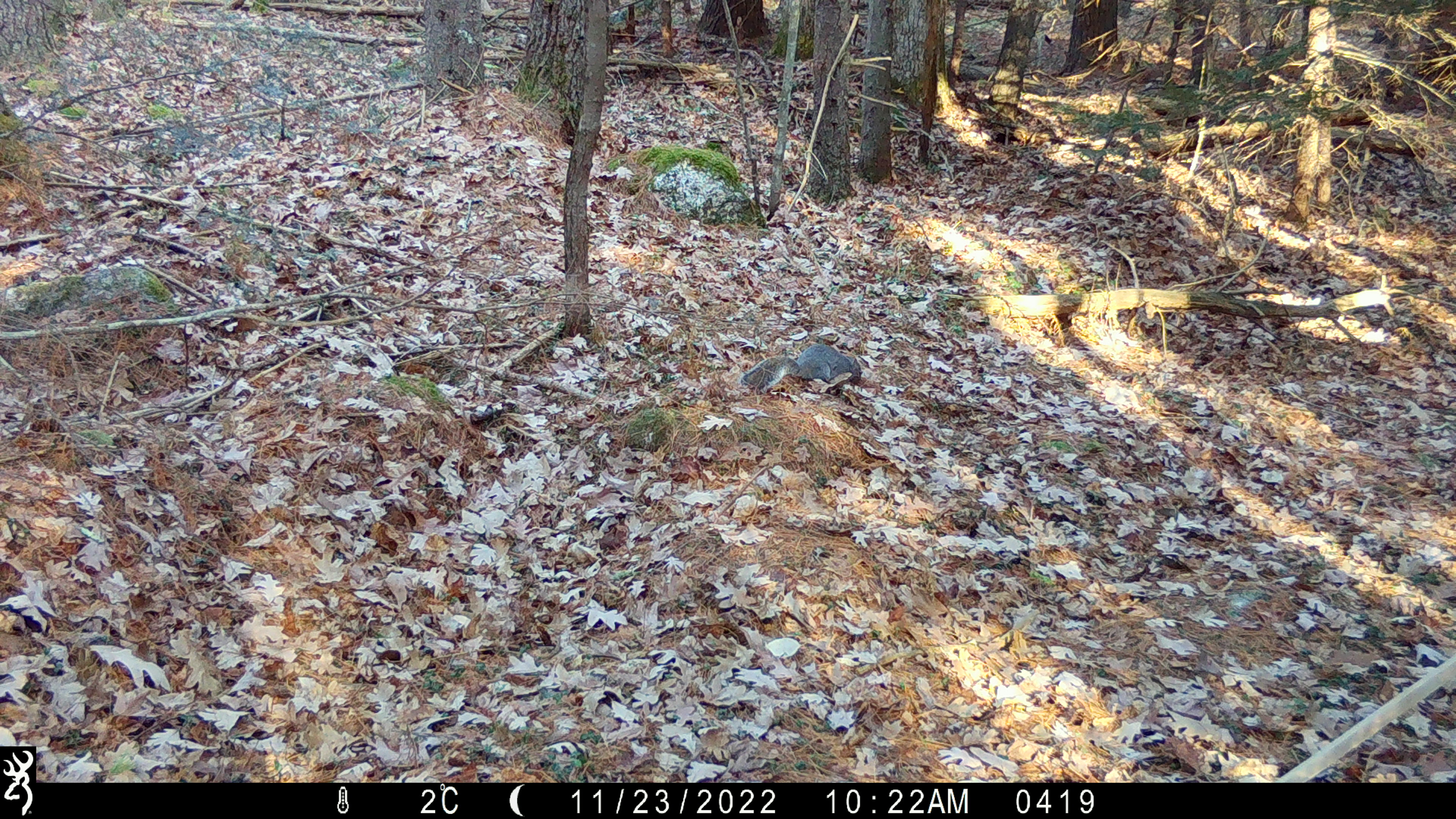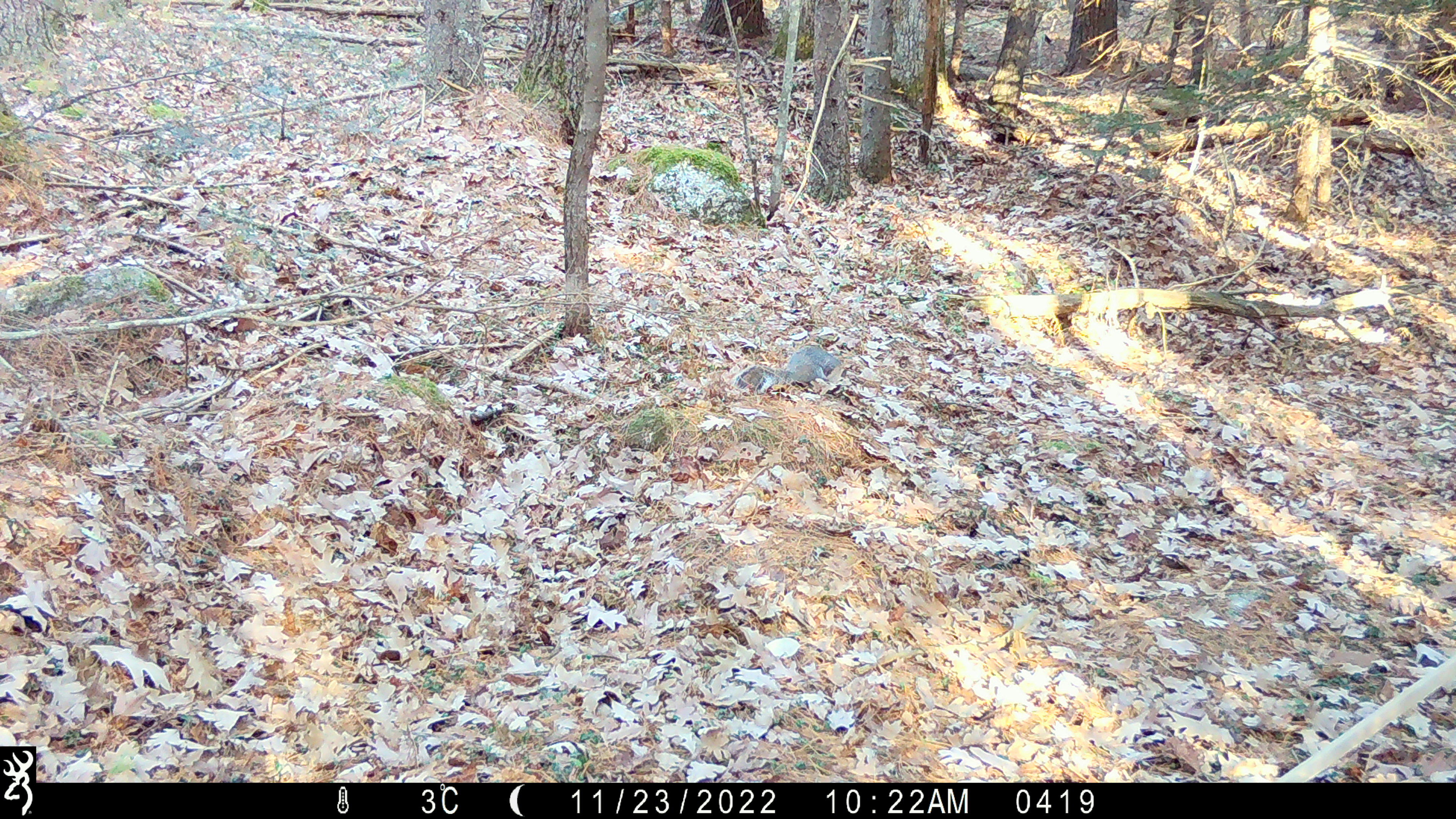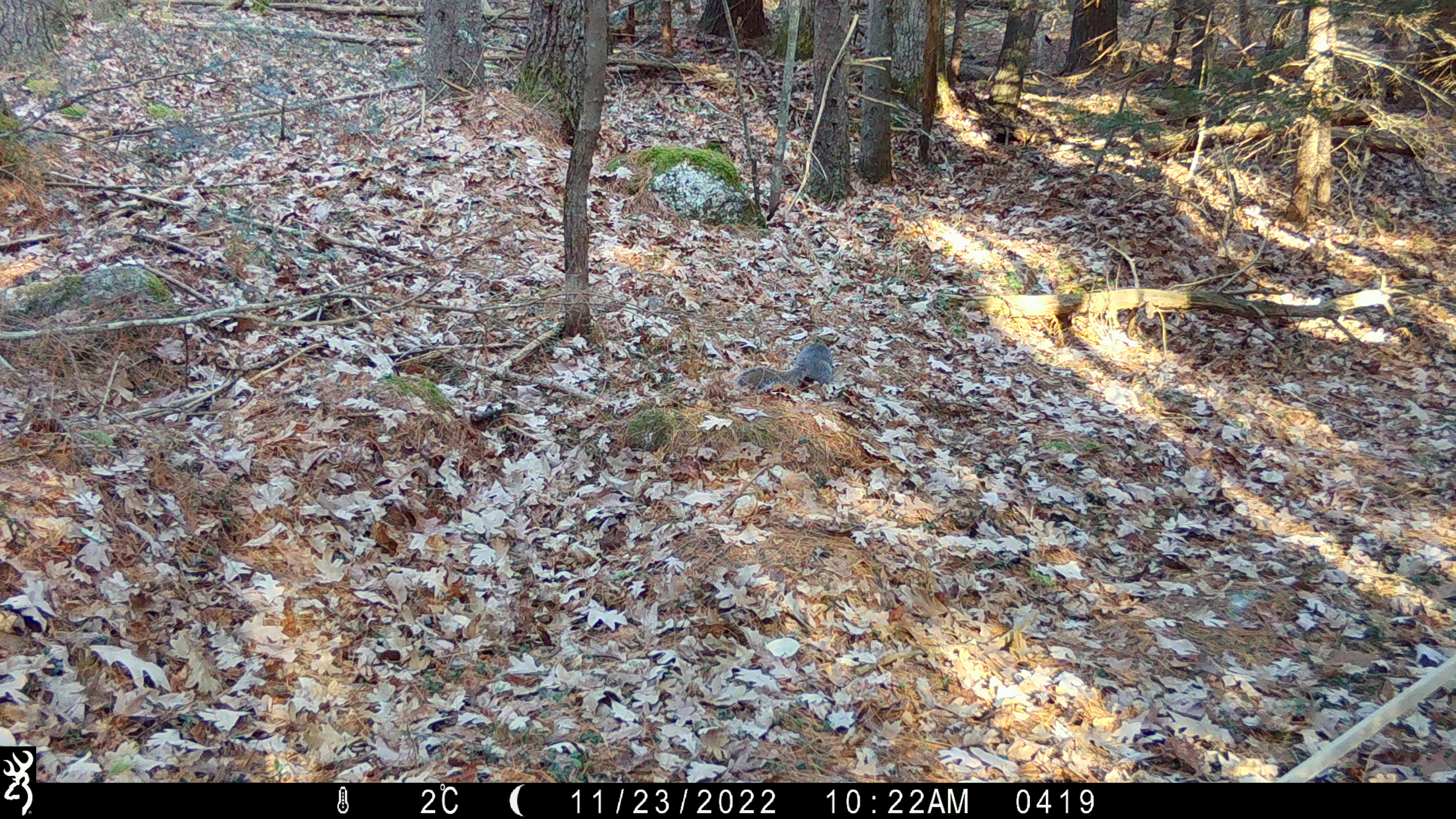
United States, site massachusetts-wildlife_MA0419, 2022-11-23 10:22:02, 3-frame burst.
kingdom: Animalia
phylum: Chordata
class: Mammalia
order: Rodentia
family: Sciuridae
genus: Sciurus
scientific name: Sciurus carolinensis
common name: gray squirrel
Gray squirrel (Sciurus carolinensis).